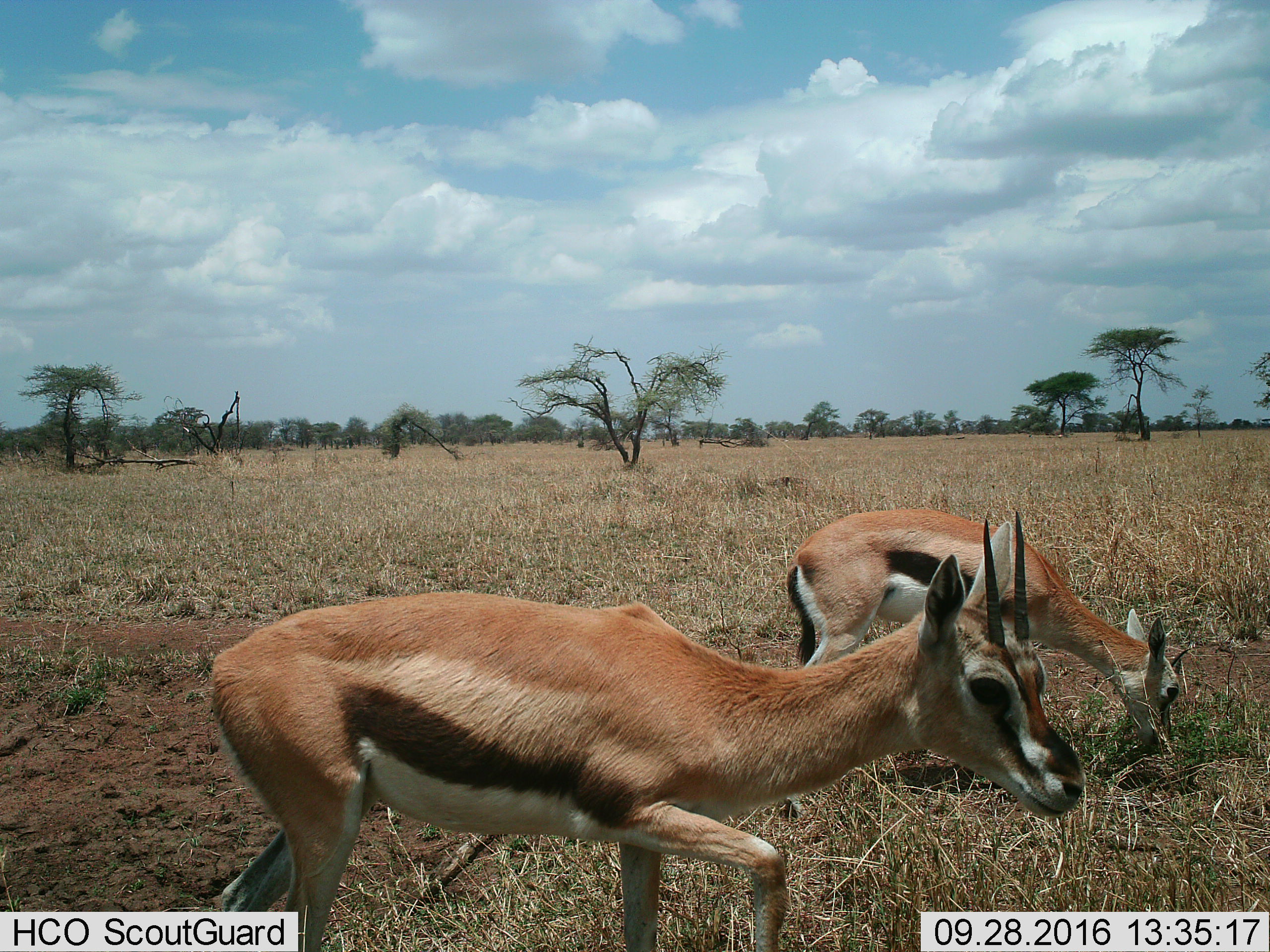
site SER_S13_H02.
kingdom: Animalia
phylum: Chordata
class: Mammalia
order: Artiodactyla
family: Bovidae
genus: Eudorcas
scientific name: Eudorcas thomsonii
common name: thomson's gazelle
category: gazellethomsons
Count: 2.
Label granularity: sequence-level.